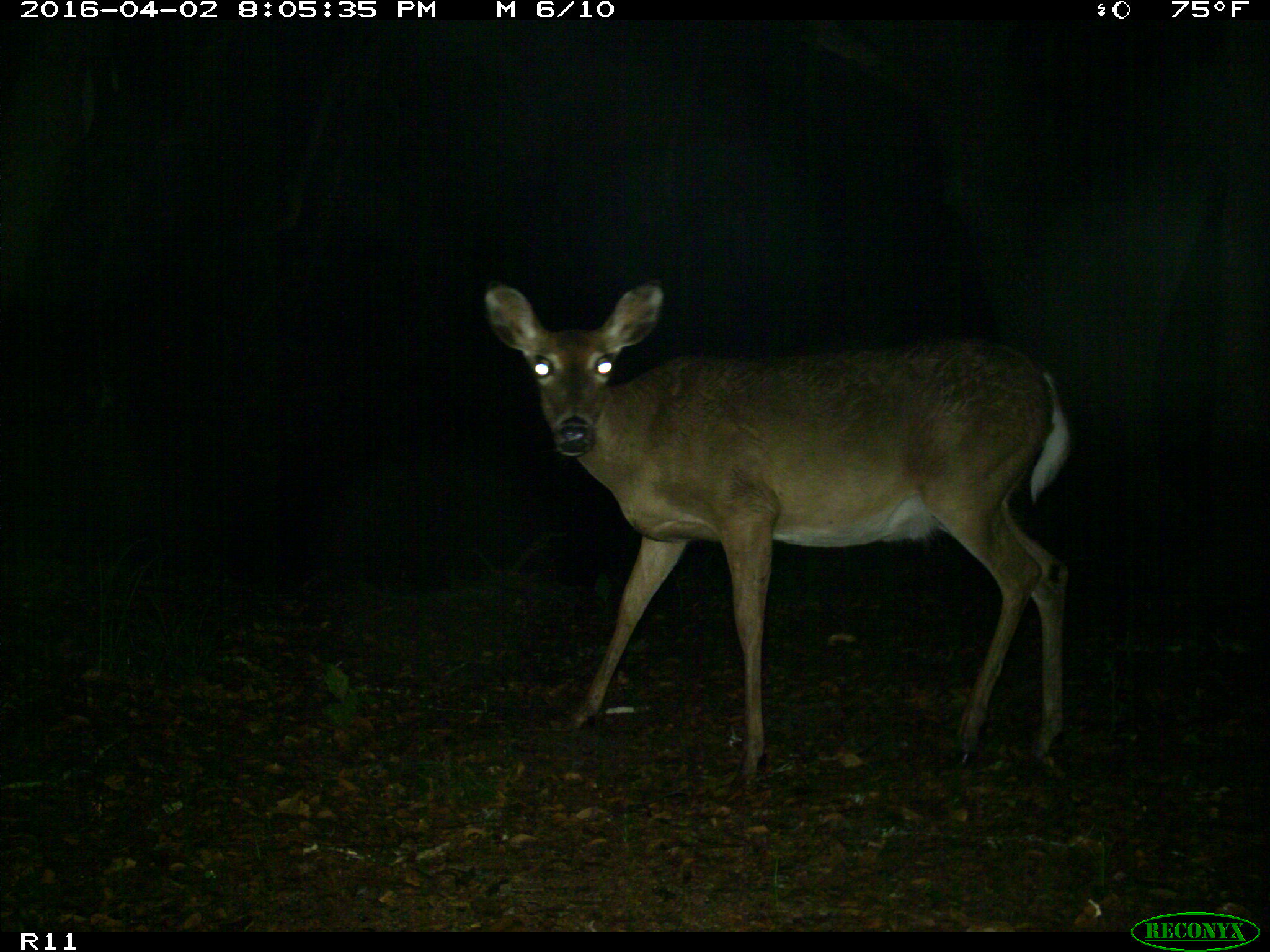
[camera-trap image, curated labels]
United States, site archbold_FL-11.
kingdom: Animalia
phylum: Chordata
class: Mammalia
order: Artiodactyla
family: Cervidae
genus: Odocoileus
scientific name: Odocoileus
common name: deer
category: unidentified deer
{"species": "unidentified deer (deer) (Odocoileus)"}